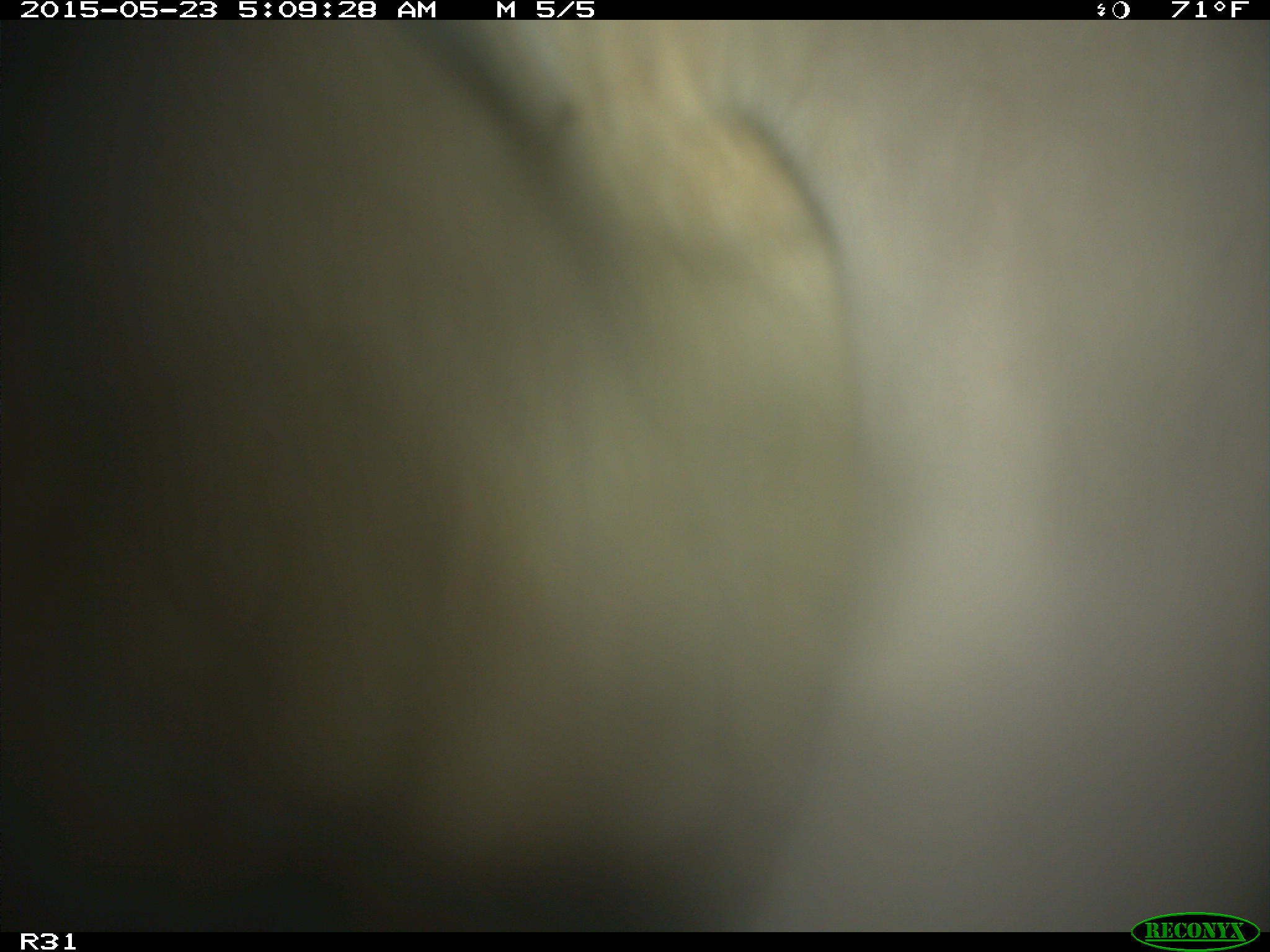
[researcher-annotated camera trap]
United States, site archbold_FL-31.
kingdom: Animalia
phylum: Chordata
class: Mammalia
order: Artiodactyla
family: Bovidae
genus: Bos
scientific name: Bos taurus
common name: domestic cow